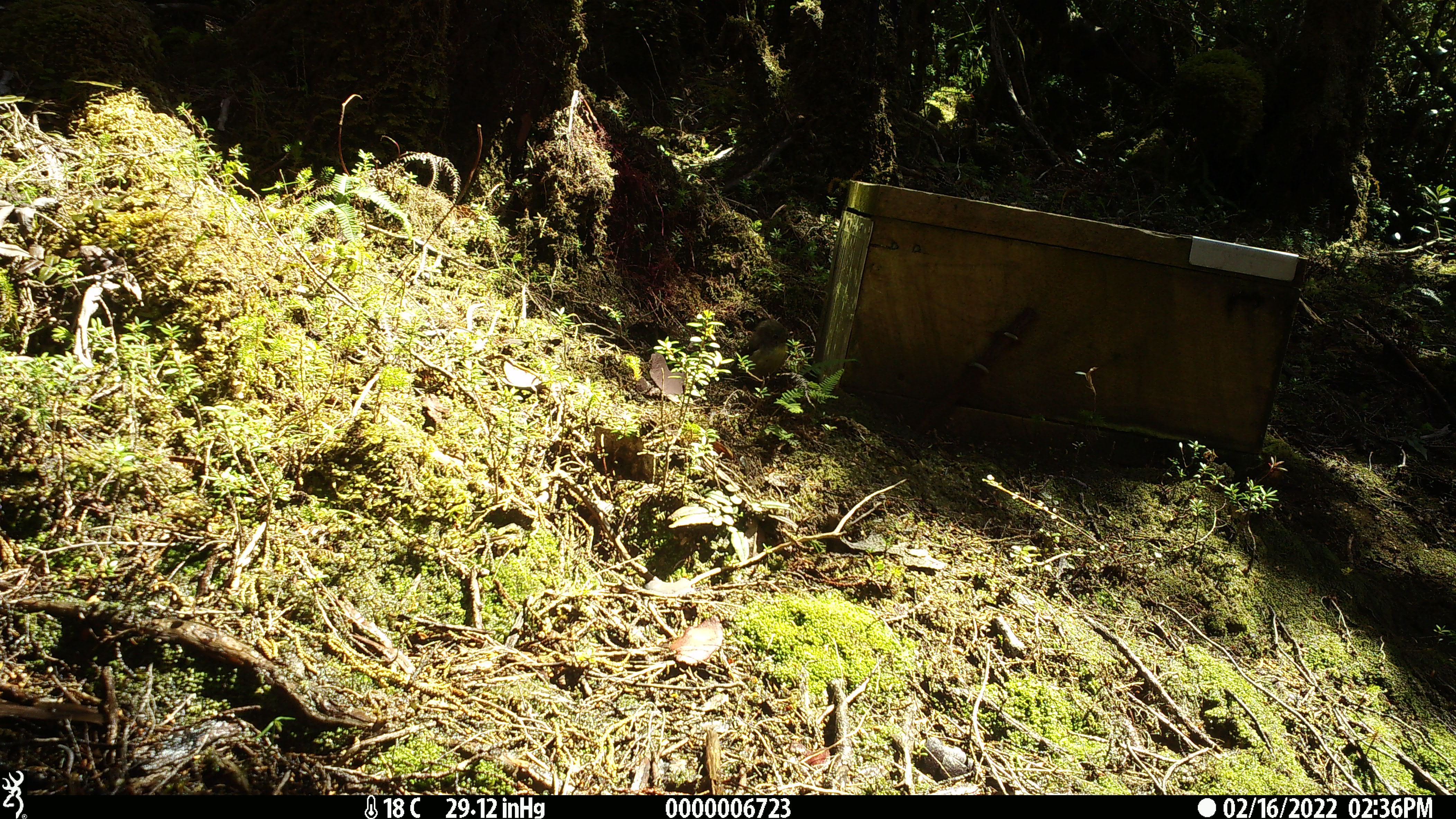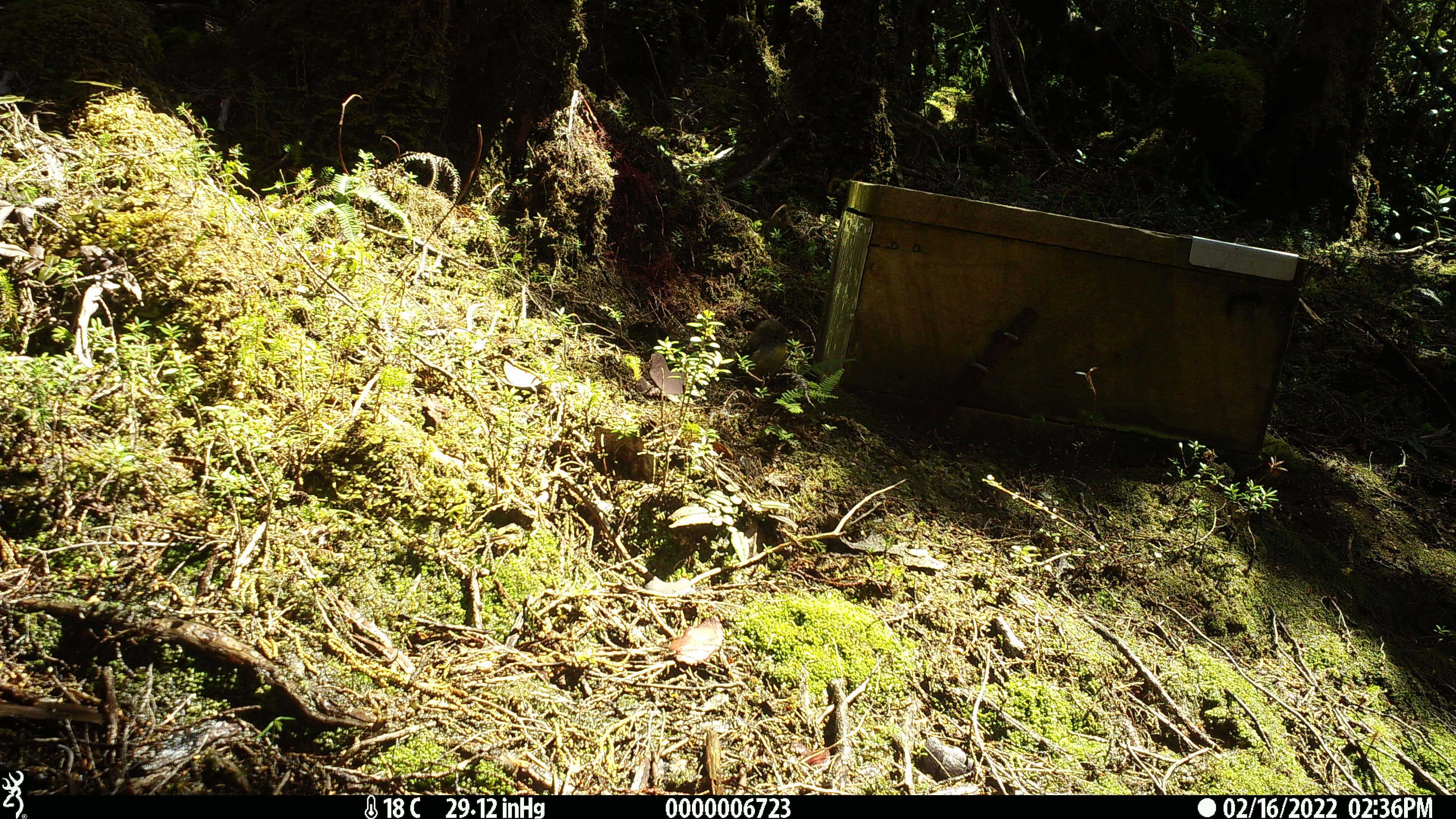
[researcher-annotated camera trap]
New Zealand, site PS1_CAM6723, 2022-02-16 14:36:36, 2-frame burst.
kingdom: Animalia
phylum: Chordata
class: Aves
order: Passeriformes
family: Petroicidae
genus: Petroica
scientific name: Petroica macrocephala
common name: tomtit